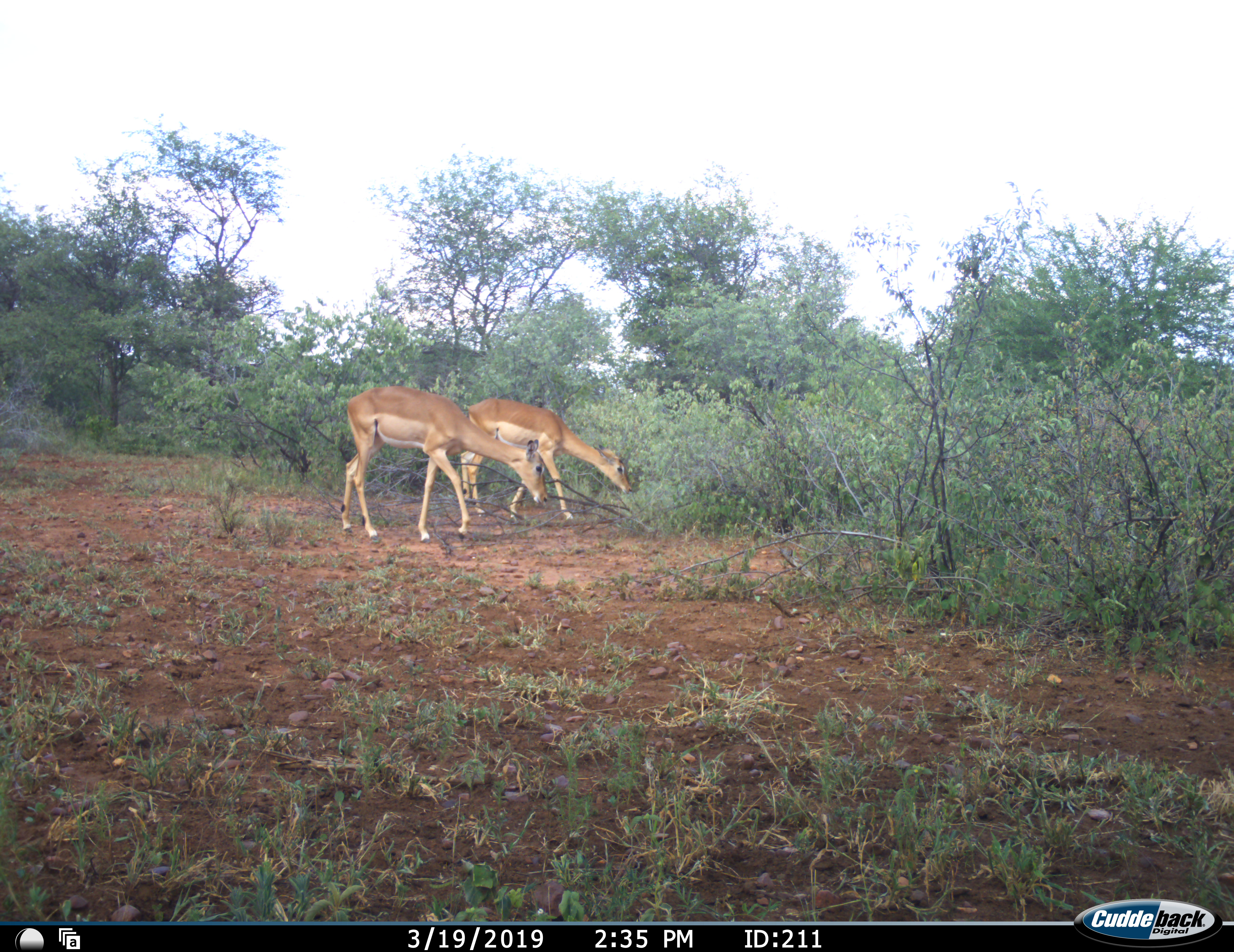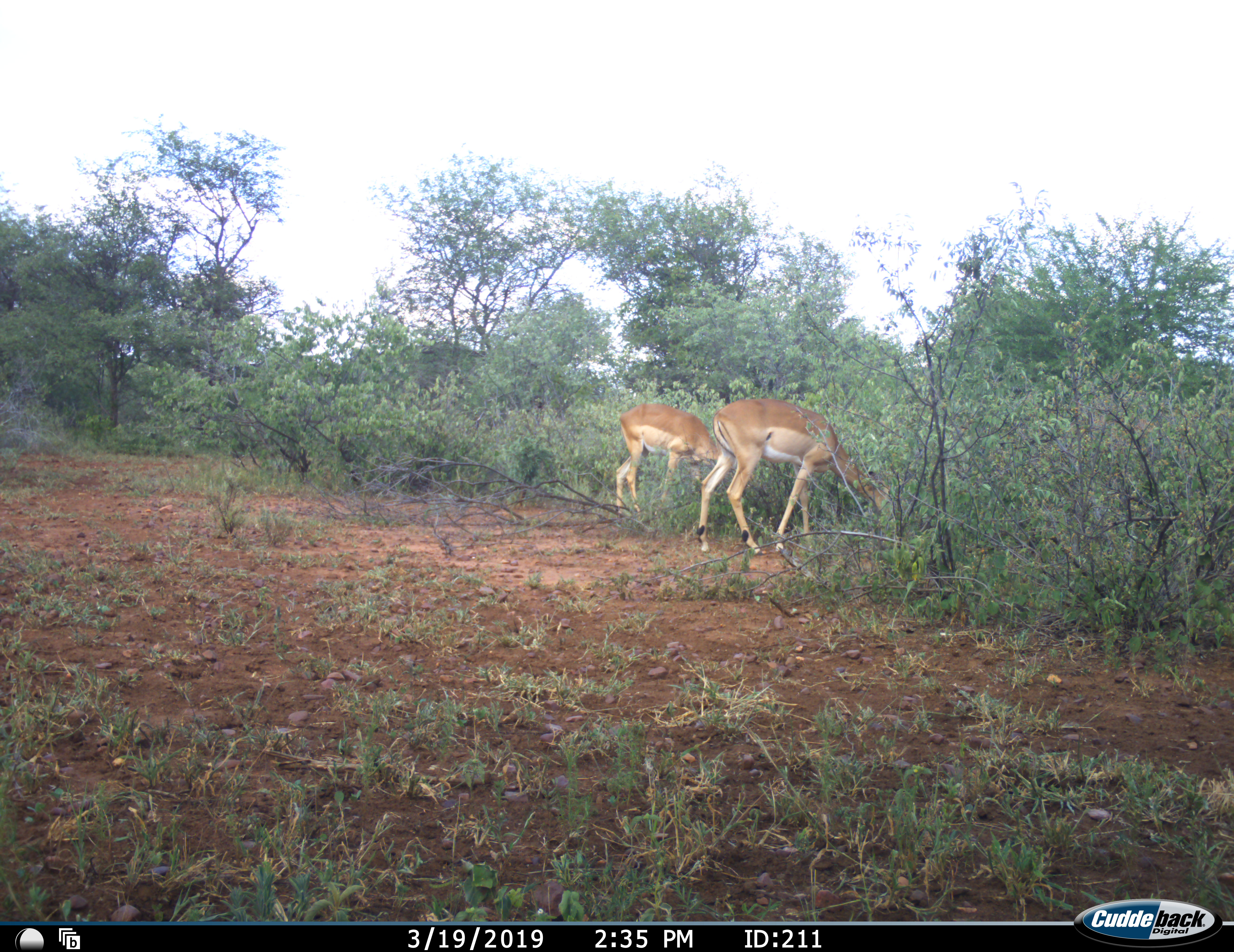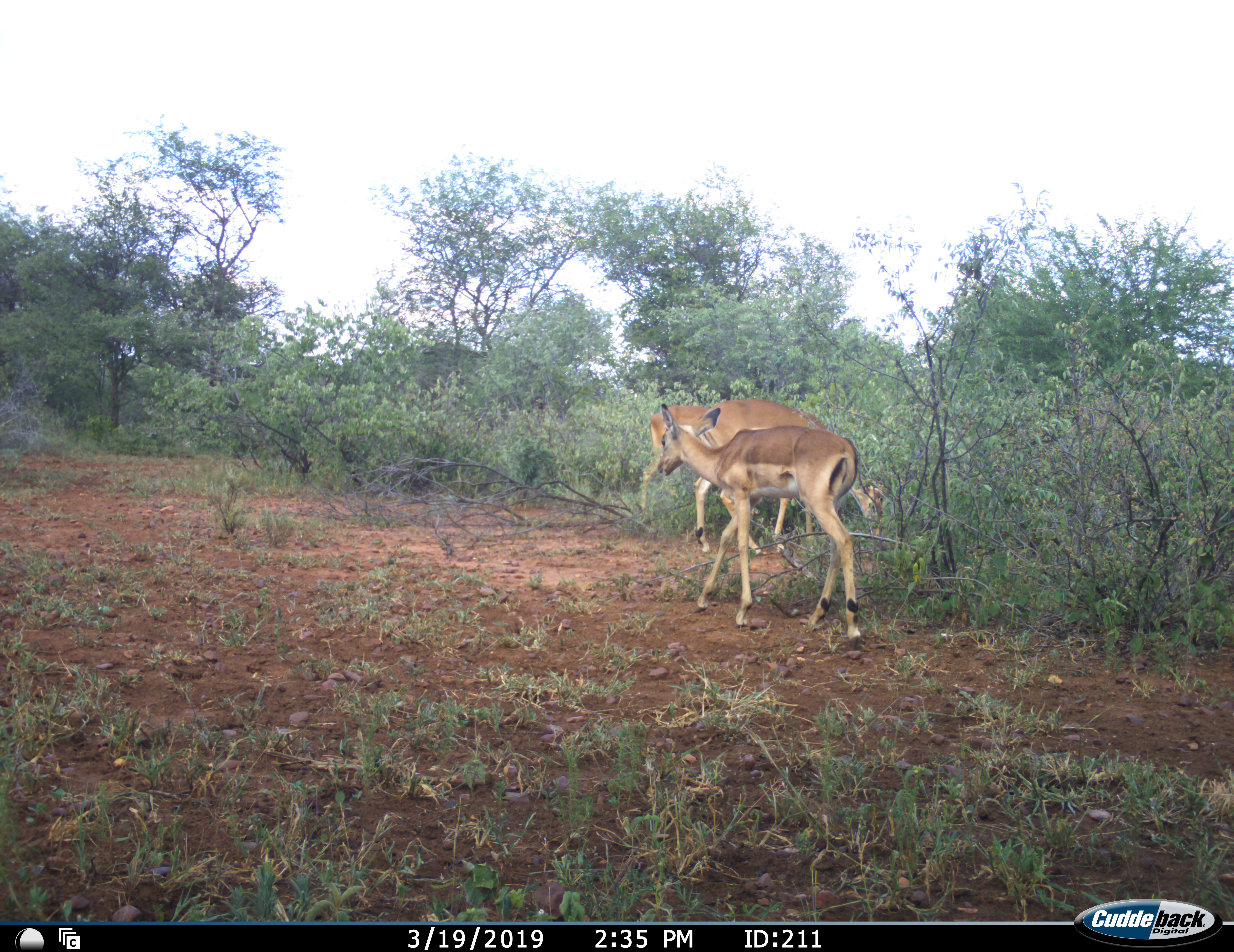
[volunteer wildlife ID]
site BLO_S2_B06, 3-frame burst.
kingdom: Animalia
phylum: Chordata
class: Mammalia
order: Artiodactyla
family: Bovidae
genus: Aepyceros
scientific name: Aepyceros melampus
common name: impala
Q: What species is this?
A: Impala (Aepyceros melampus).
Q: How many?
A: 3.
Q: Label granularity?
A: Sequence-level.